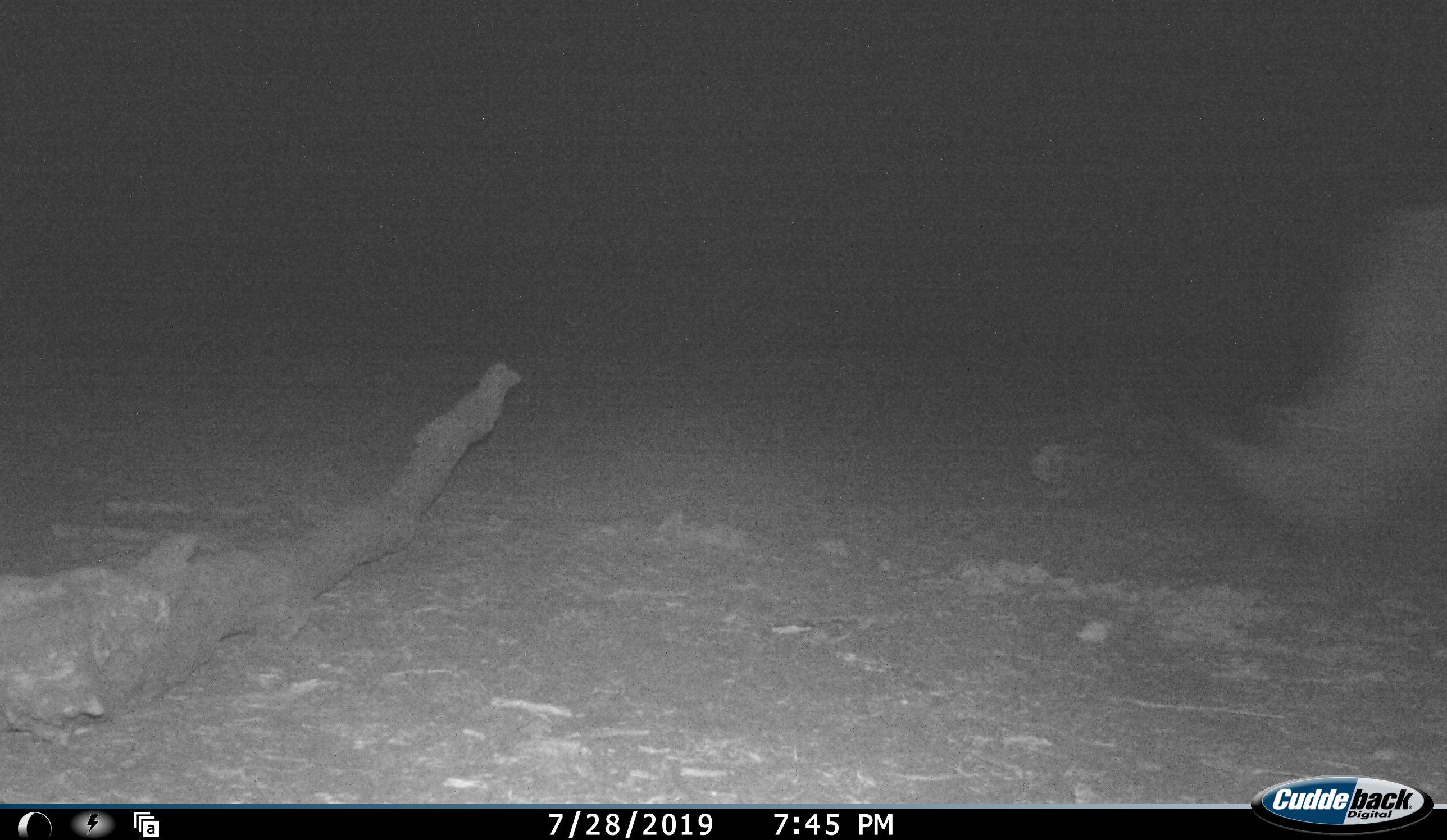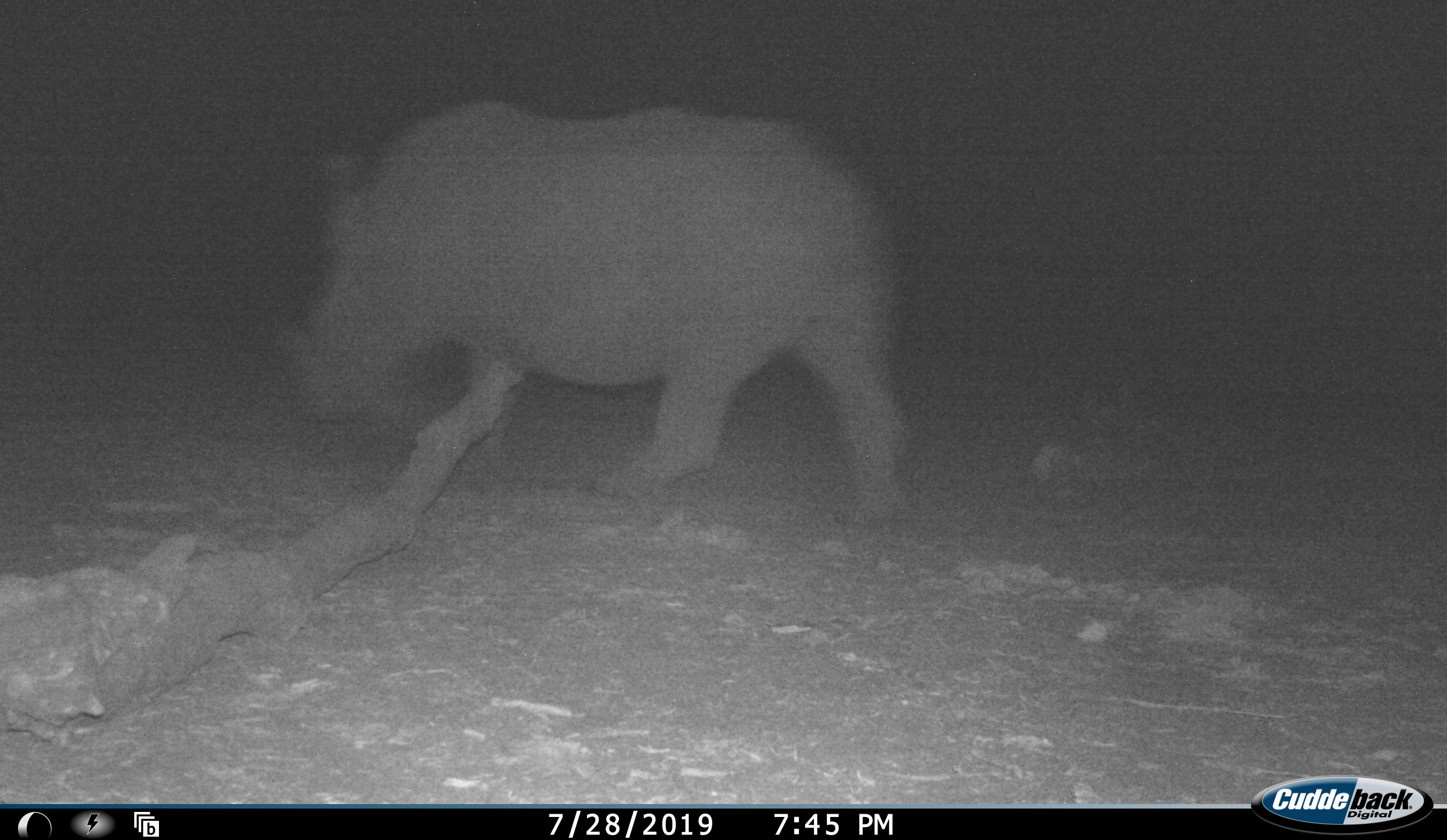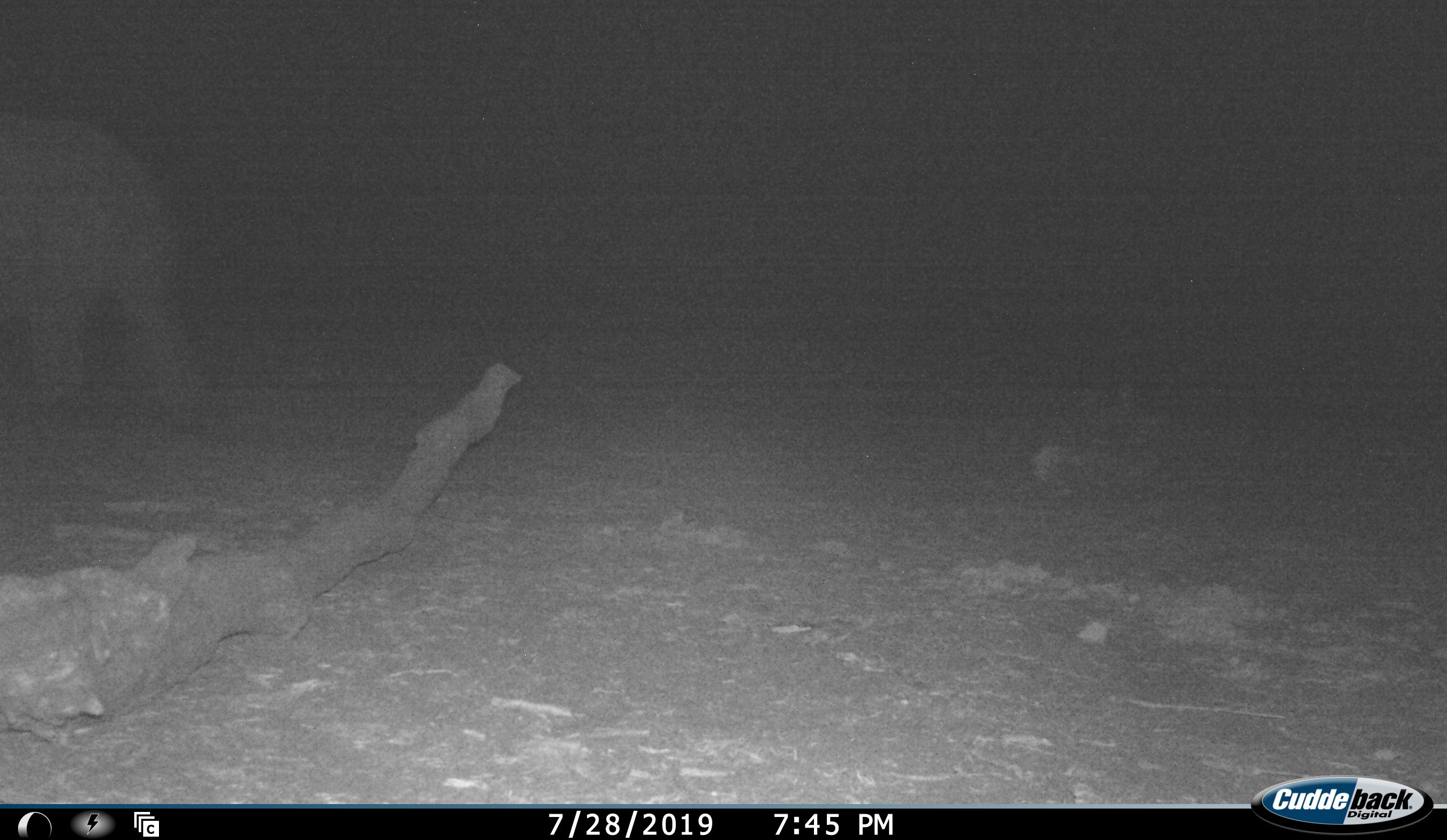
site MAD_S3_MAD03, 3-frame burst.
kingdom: Animalia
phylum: Chordata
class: Mammalia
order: Perissodactyla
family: Rhinocerotidae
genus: Ceratotherium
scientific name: Ceratotherium simum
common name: white rhinoceros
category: rhinoceroswhite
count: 1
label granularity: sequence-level